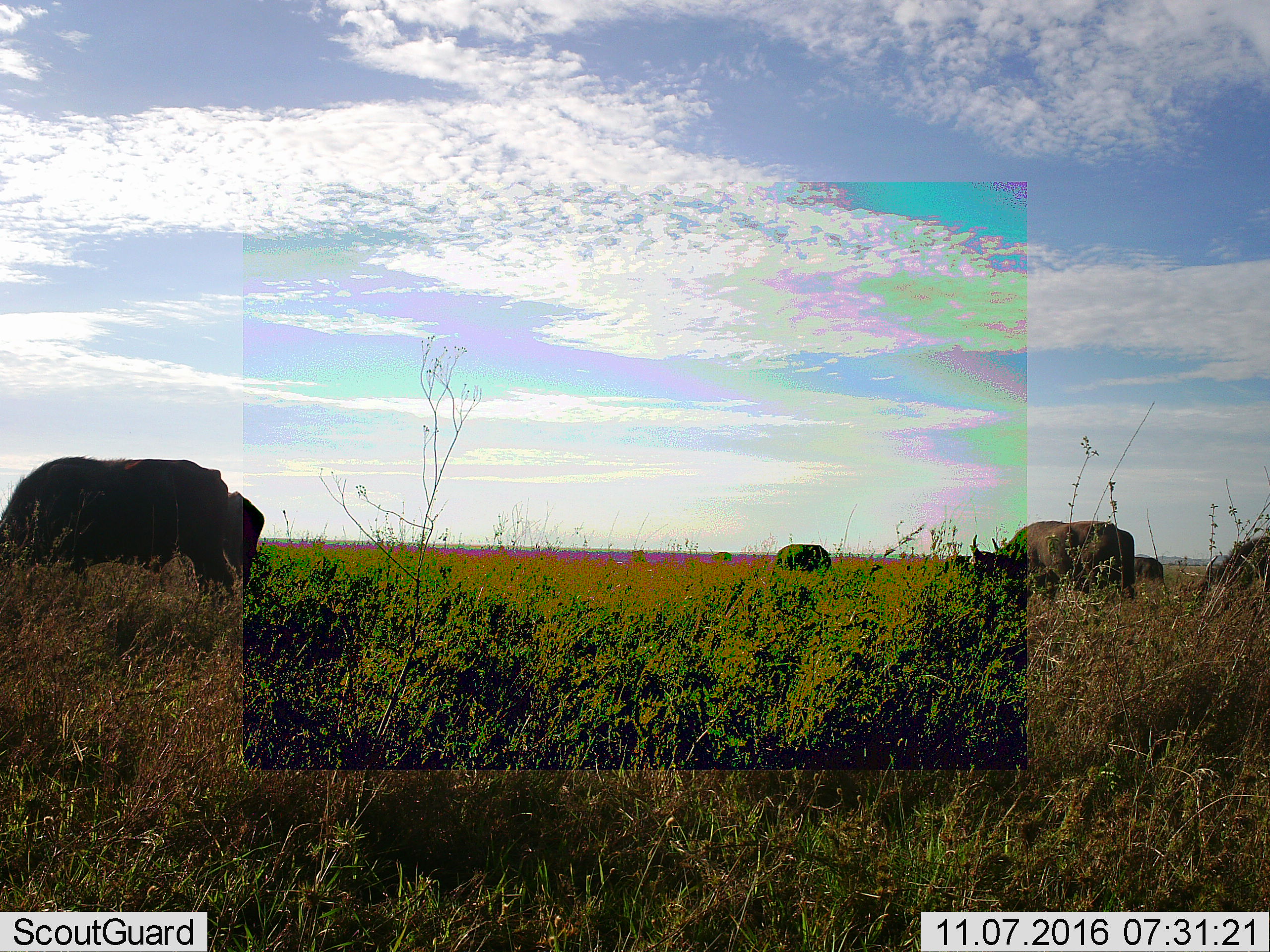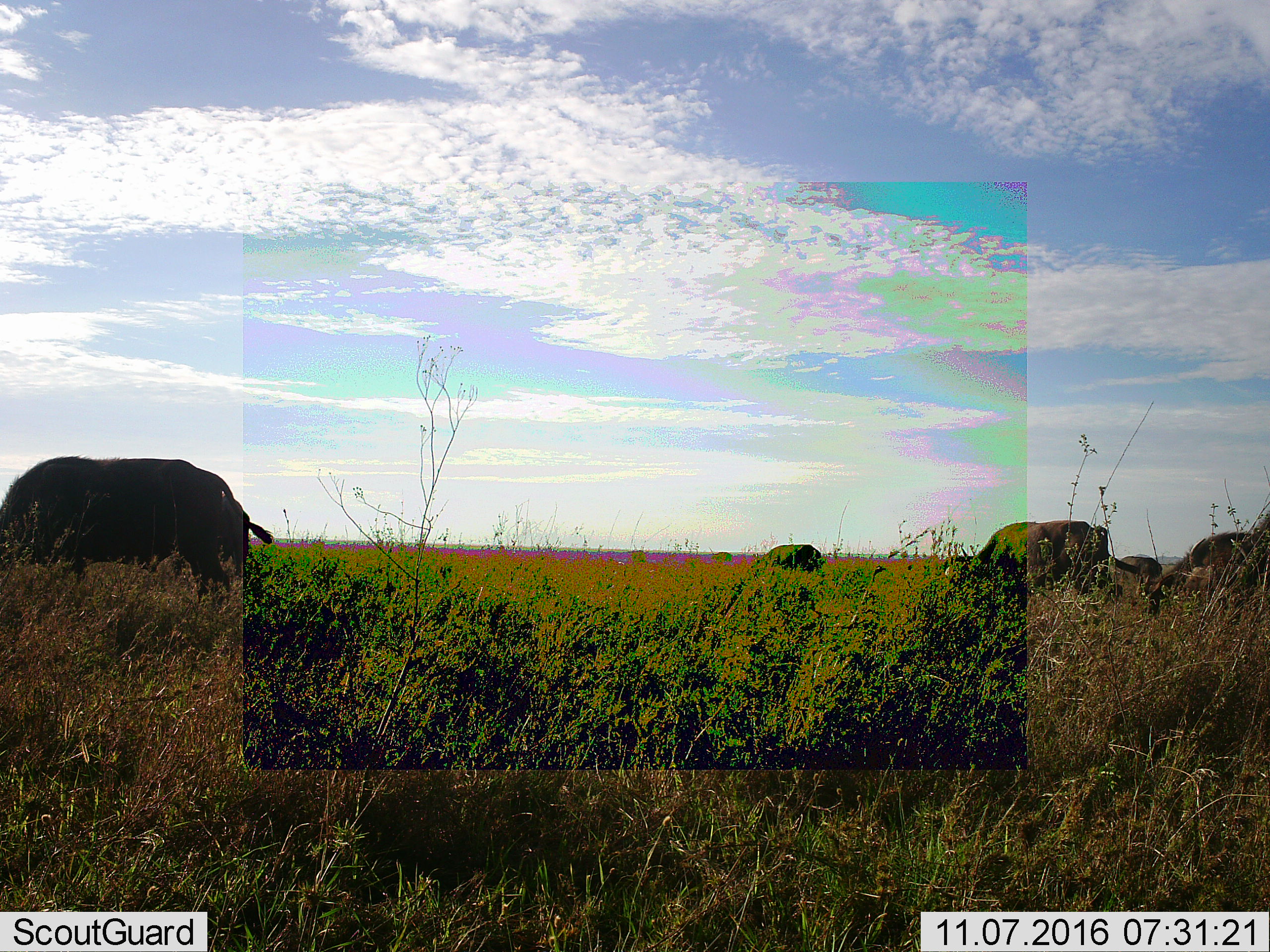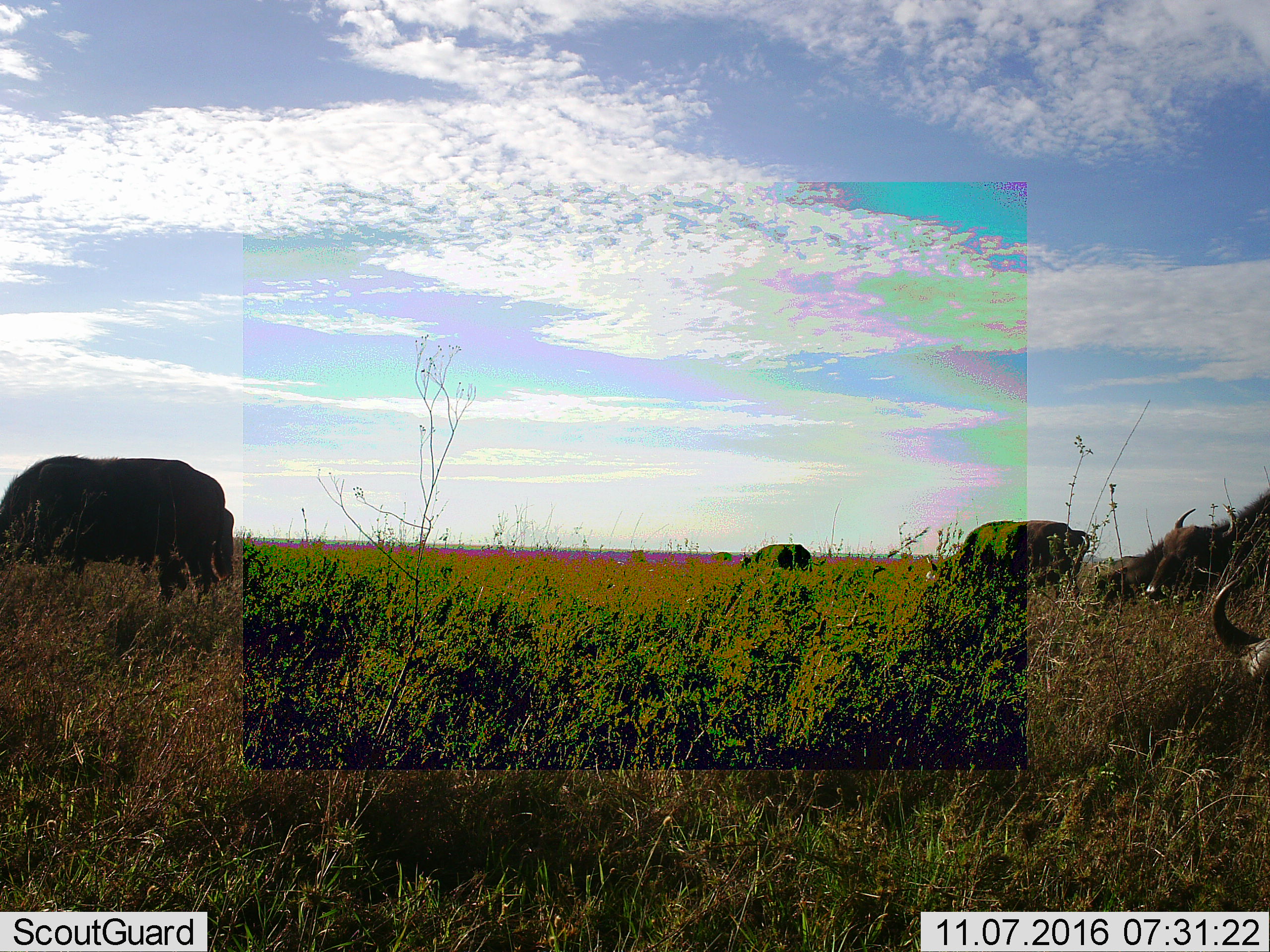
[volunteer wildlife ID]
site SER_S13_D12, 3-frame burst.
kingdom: Animalia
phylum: Chordata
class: Mammalia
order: Artiodactyla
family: Bovidae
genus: Connochaetes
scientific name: Connochaetes taurinus taurinus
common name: blue wildebeest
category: wildebeestblue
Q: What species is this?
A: Wildebeestblue (blue wildebeest) (Connochaetes taurinus taurinus).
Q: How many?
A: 7.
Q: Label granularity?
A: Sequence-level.